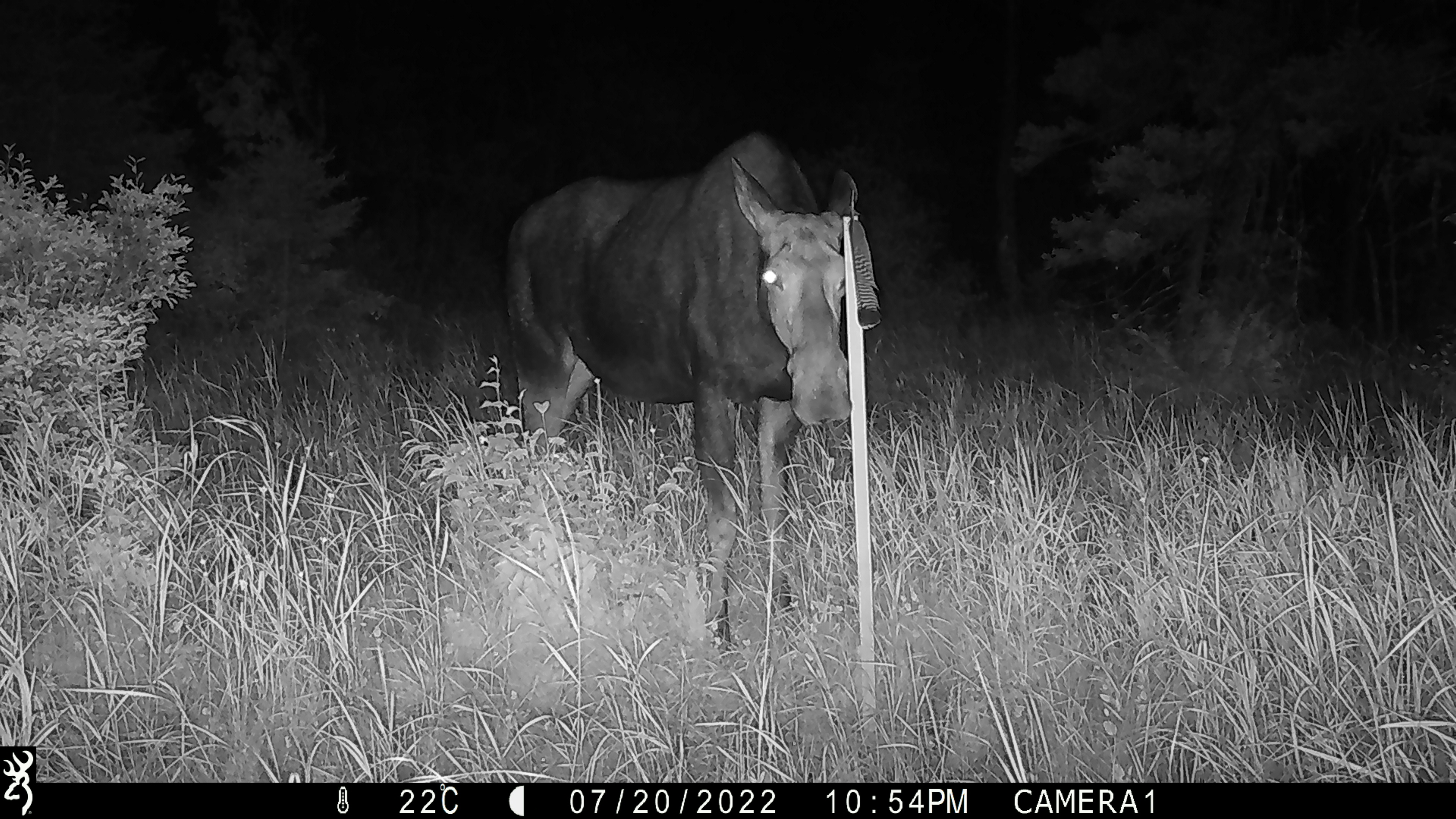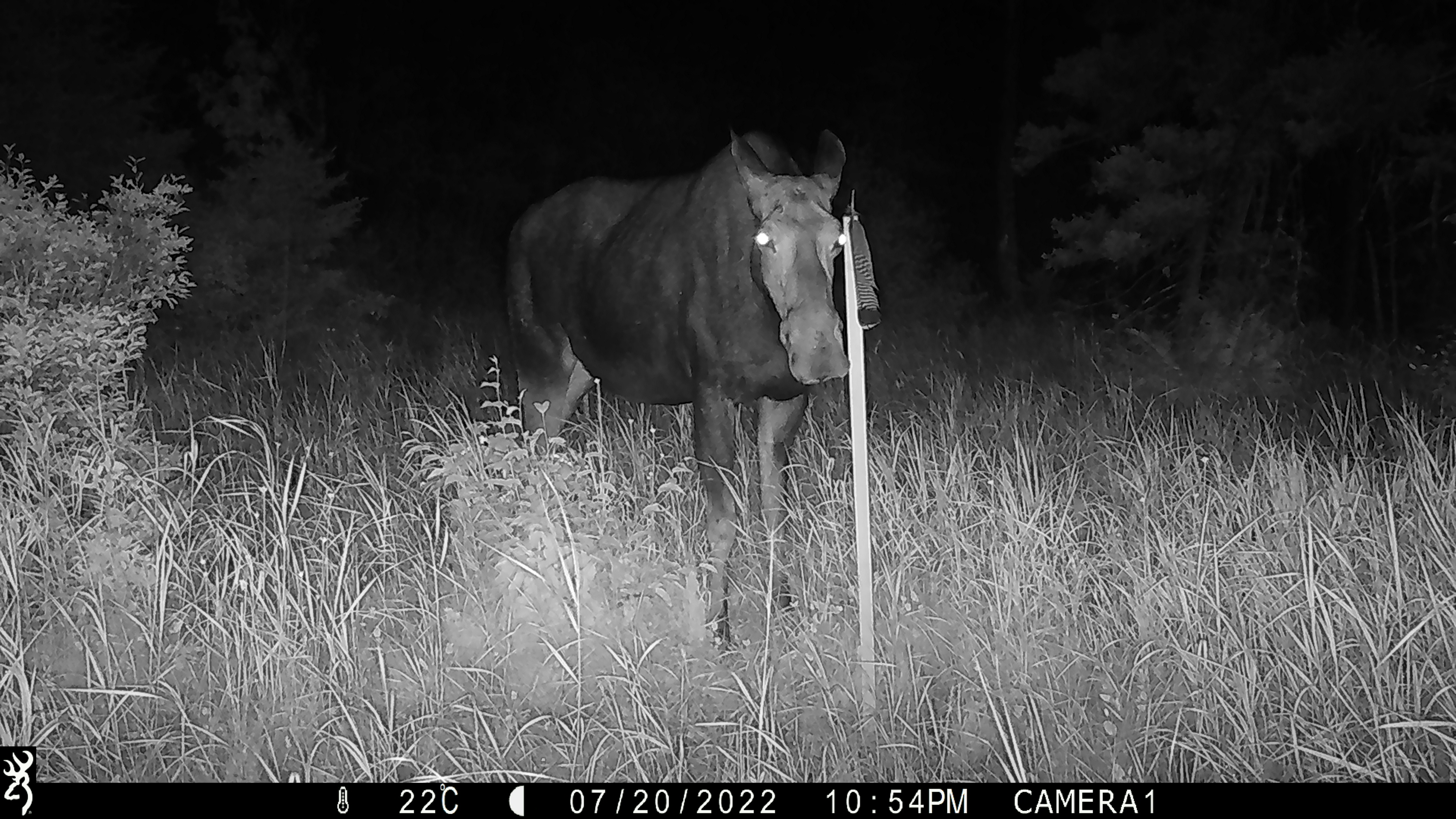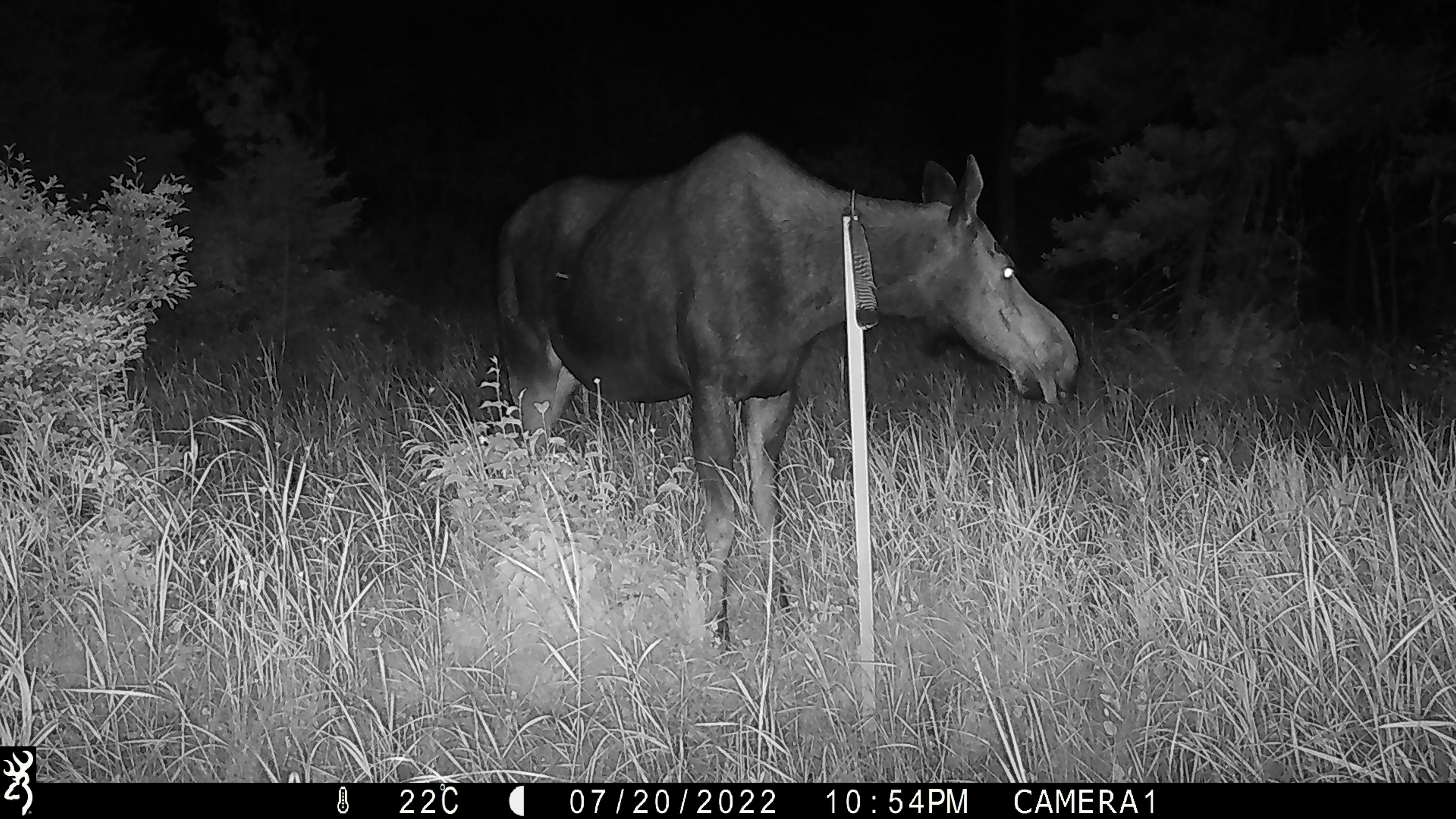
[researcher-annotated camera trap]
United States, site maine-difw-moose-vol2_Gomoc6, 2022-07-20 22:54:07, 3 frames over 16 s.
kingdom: Animalia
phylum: Chordata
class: Mammalia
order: Artiodactyla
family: Cervidae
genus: Alces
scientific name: Alces alces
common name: moose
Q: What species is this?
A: Moose (Alces alces).